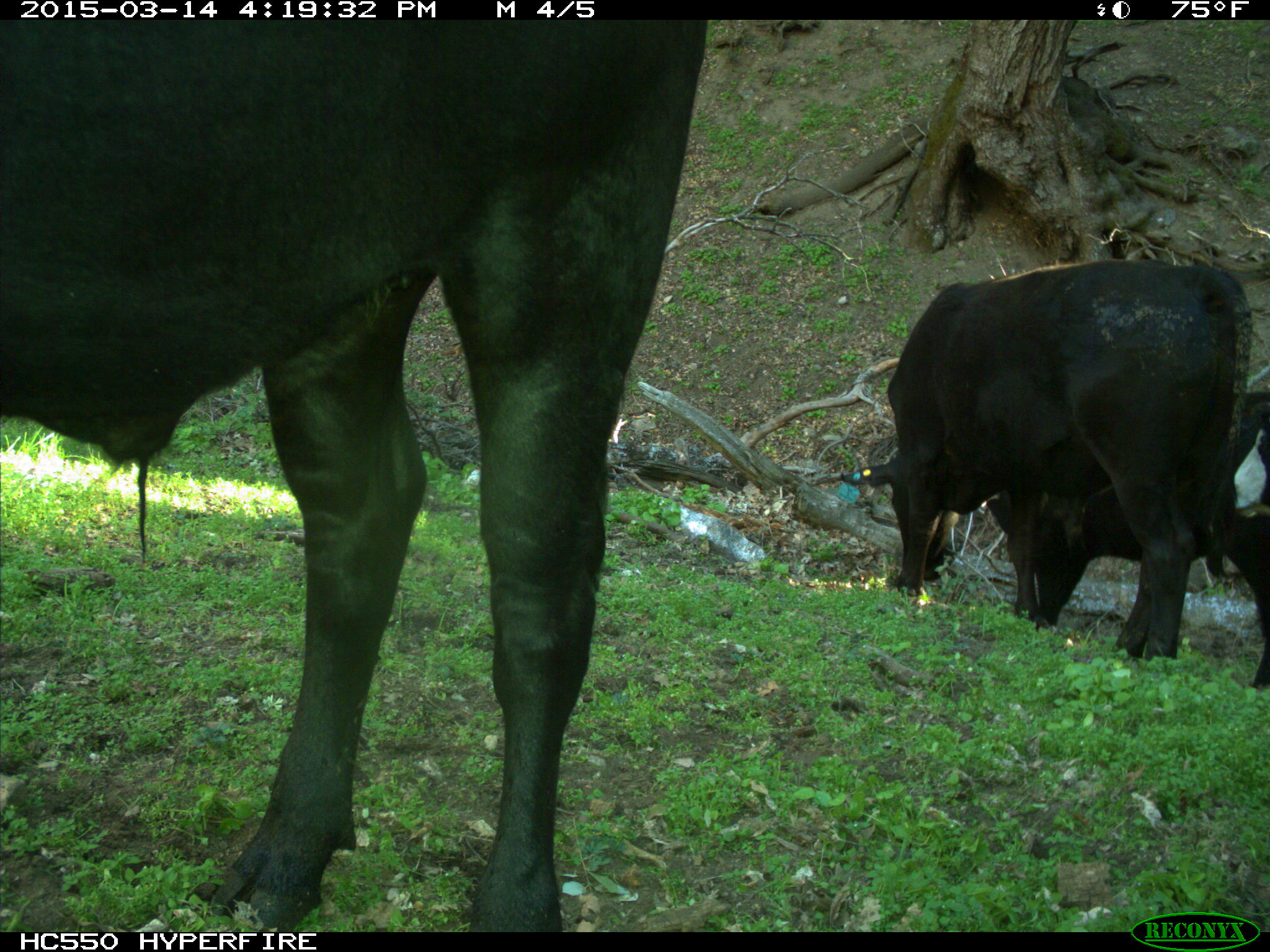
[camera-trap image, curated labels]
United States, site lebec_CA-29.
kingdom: Animalia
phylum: Chordata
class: Mammalia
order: Artiodactyla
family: Bovidae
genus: Bos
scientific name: Bos taurus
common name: domestic cow